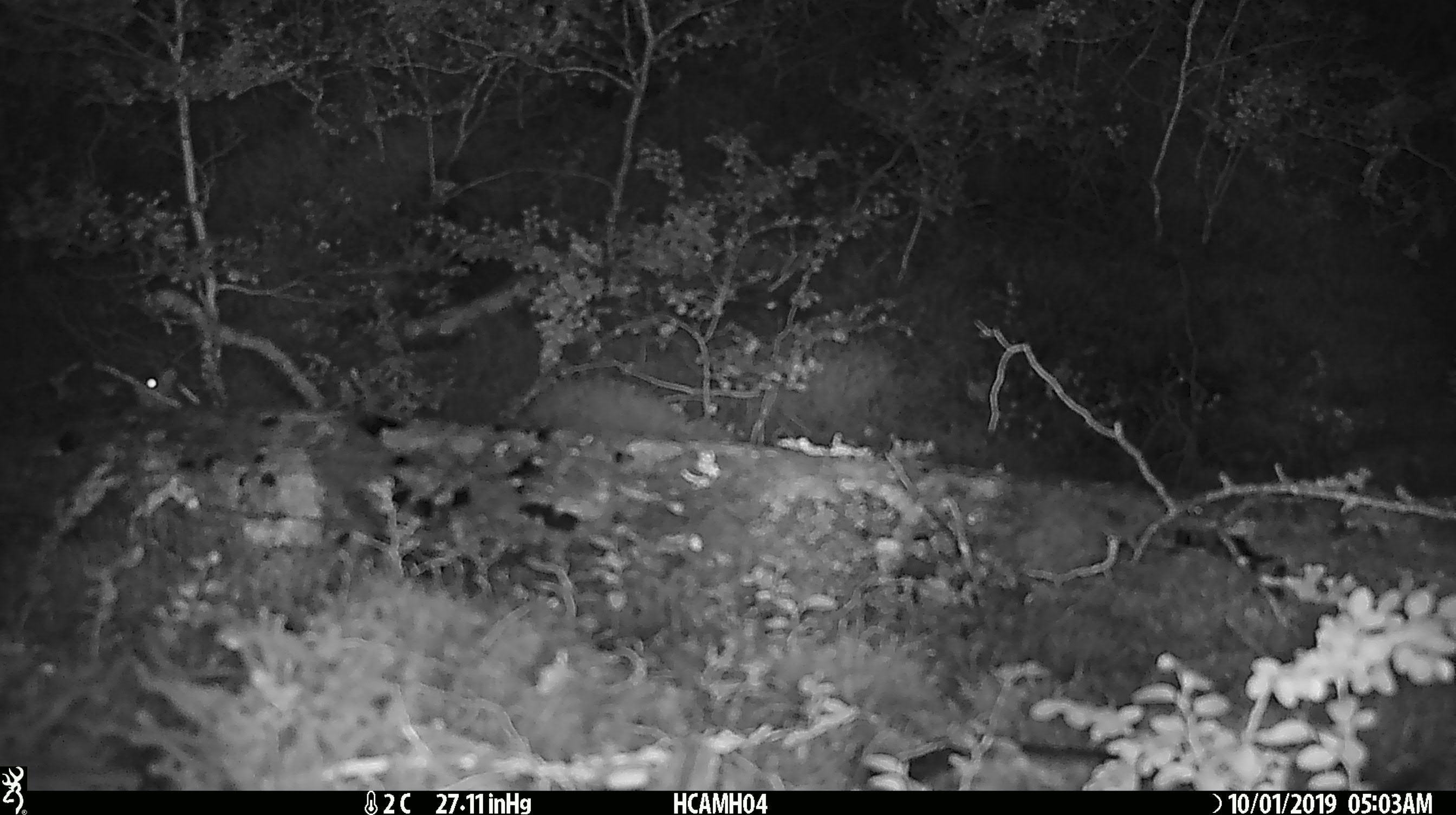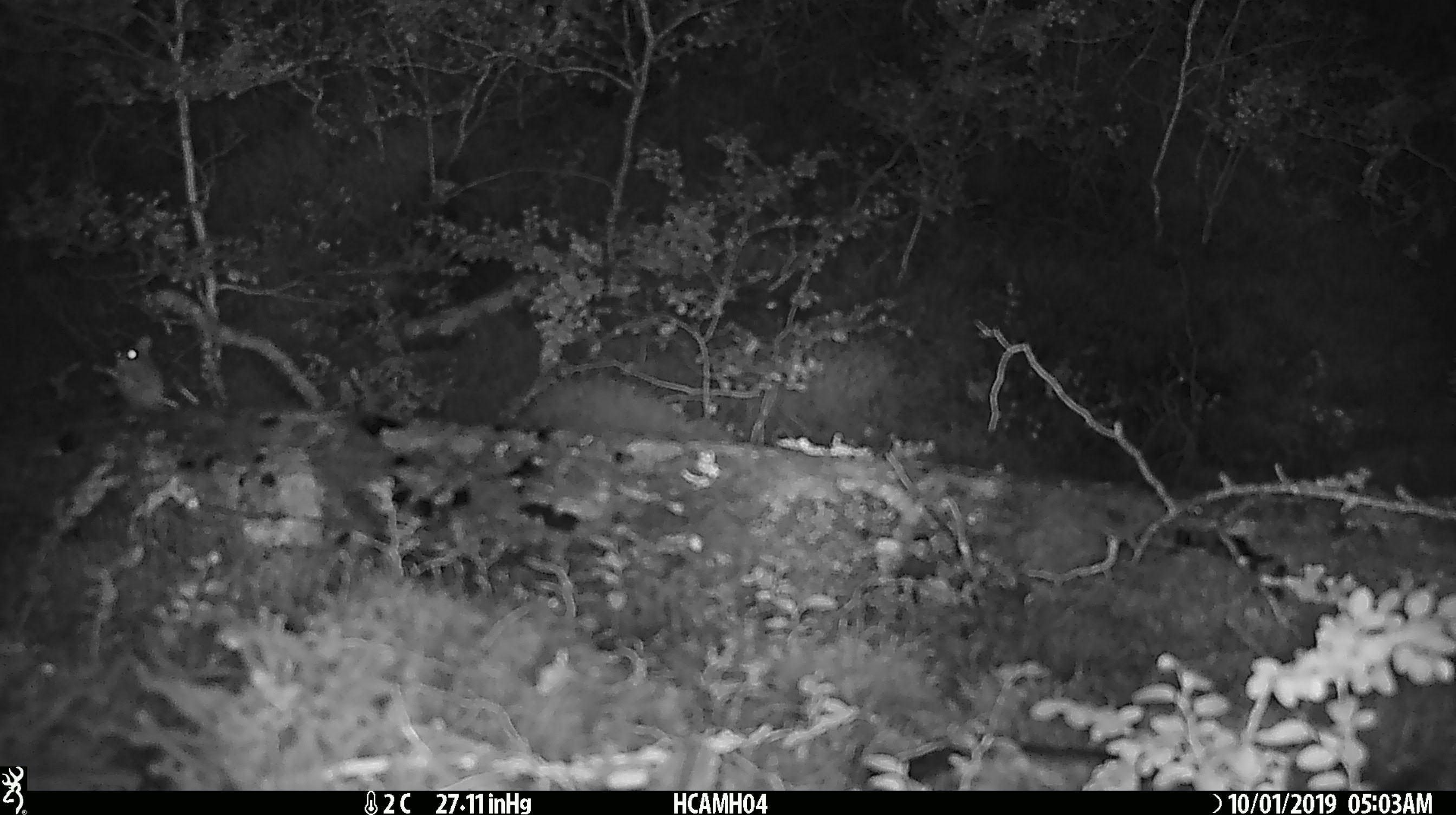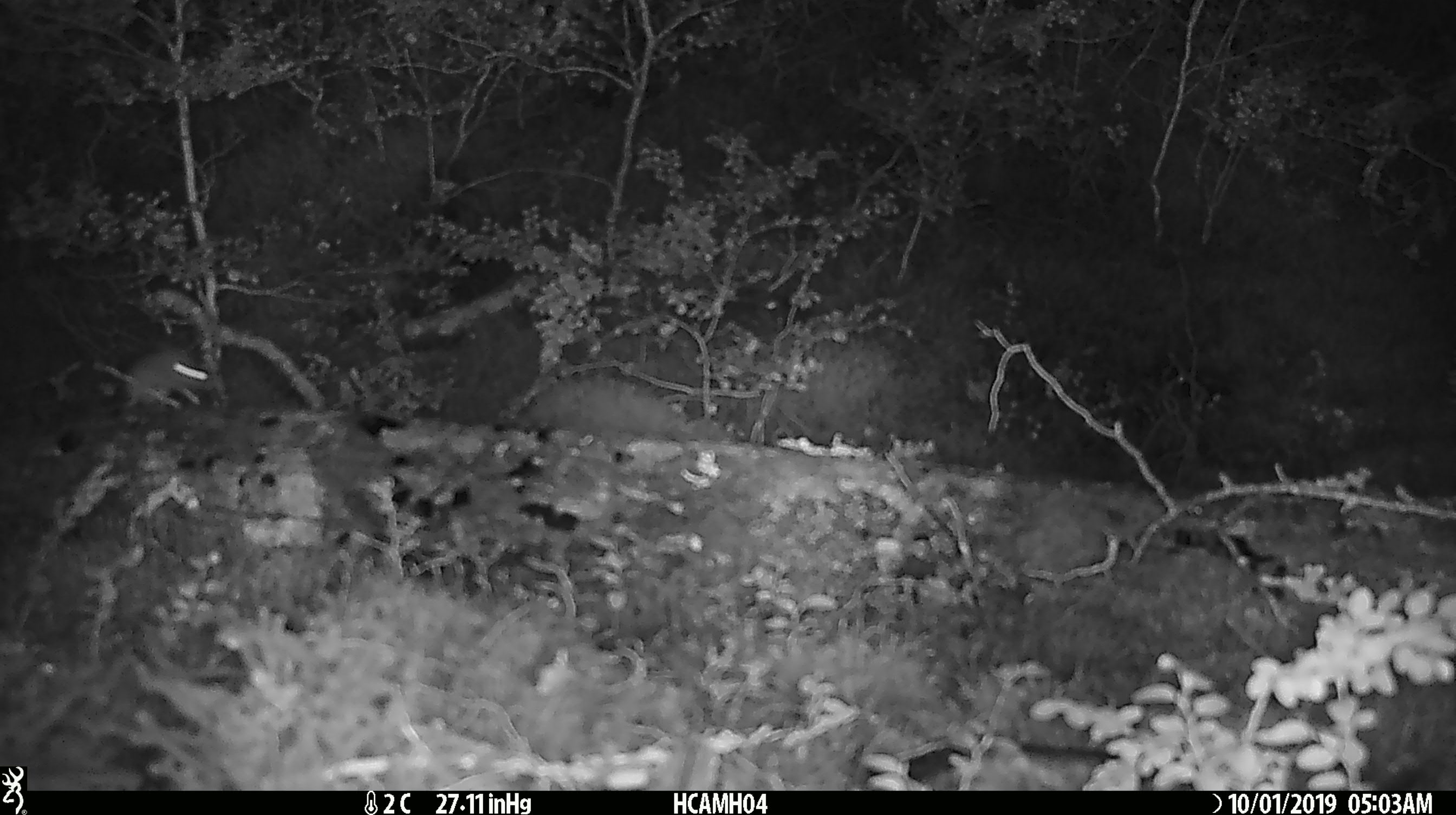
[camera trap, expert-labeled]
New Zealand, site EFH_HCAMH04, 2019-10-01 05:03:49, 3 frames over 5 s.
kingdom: Animalia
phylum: Chordata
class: Mammalia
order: Rodentia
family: Muridae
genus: Mus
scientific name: Mus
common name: mouse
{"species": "mouse (Mus)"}